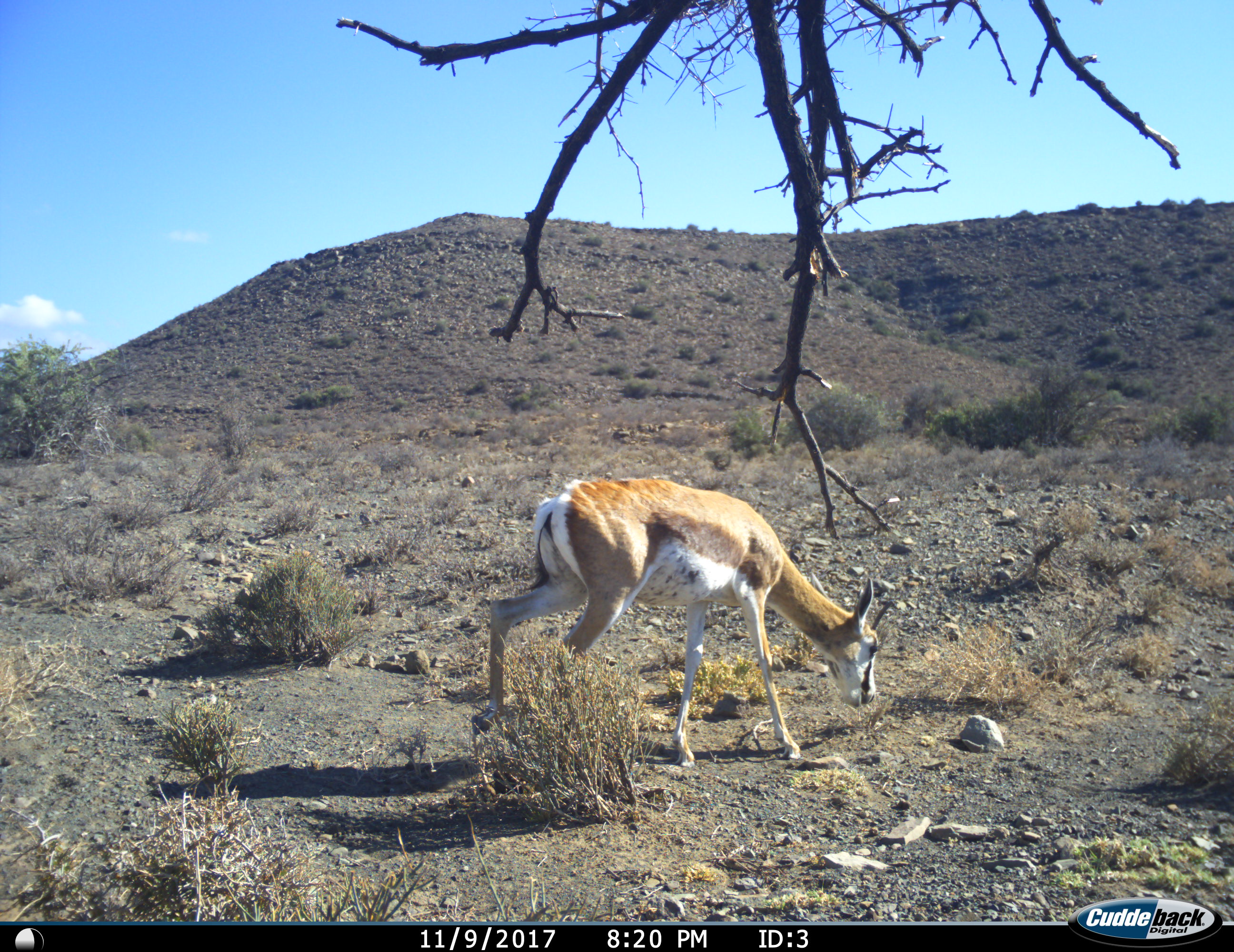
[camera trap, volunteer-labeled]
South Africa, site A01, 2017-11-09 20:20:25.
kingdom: Animalia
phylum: Chordata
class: Mammalia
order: Artiodactyla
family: Bovidae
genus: Antidorcas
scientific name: Antidorcas marsupialis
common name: springbok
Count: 1.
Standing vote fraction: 43%.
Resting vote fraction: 0%.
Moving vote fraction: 29%.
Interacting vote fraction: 0%.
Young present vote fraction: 14%.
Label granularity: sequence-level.